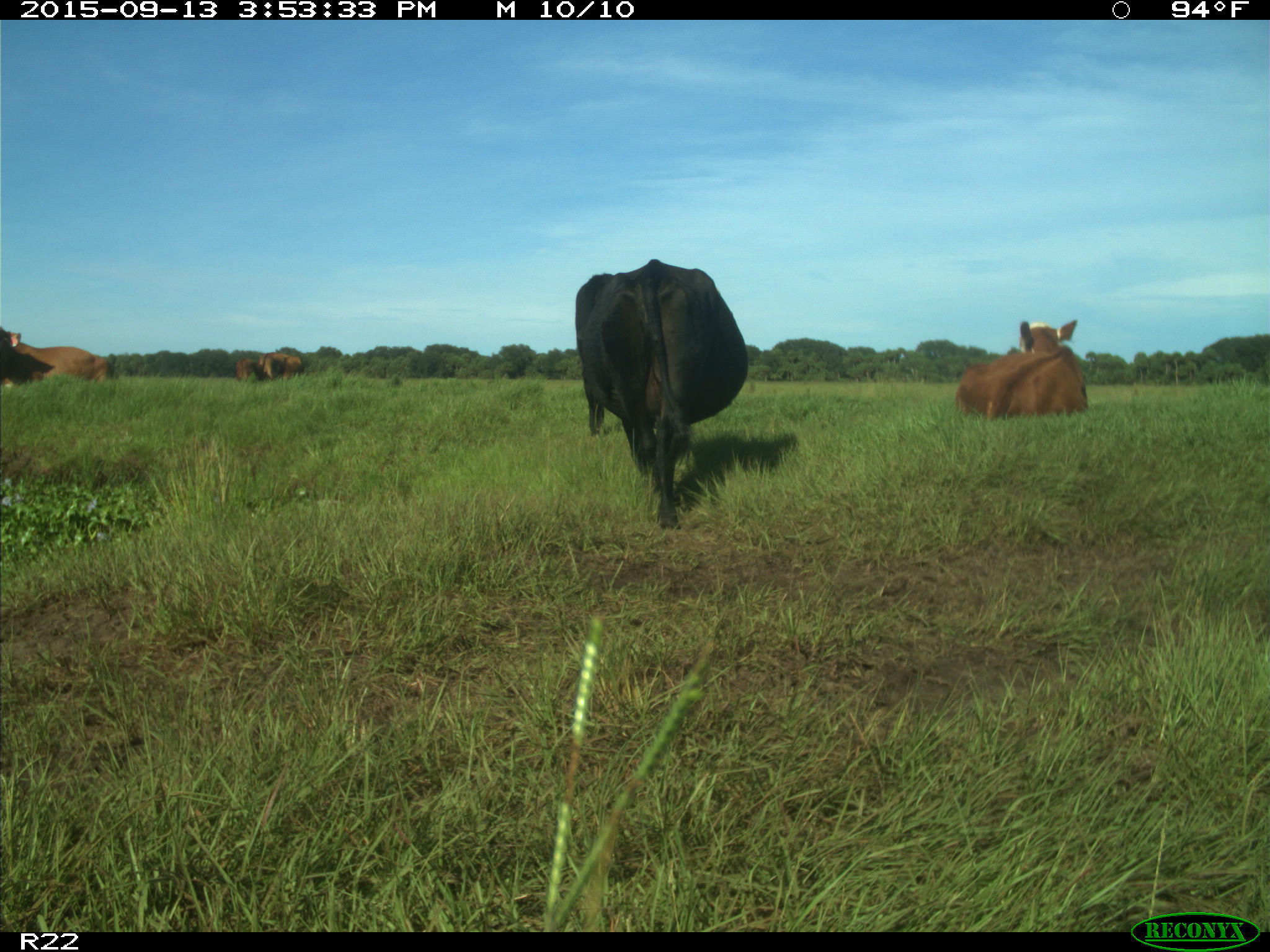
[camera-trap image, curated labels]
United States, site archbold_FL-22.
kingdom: Animalia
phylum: Chordata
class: Mammalia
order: Artiodactyla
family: Bovidae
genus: Bos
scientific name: Bos taurus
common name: domestic cow